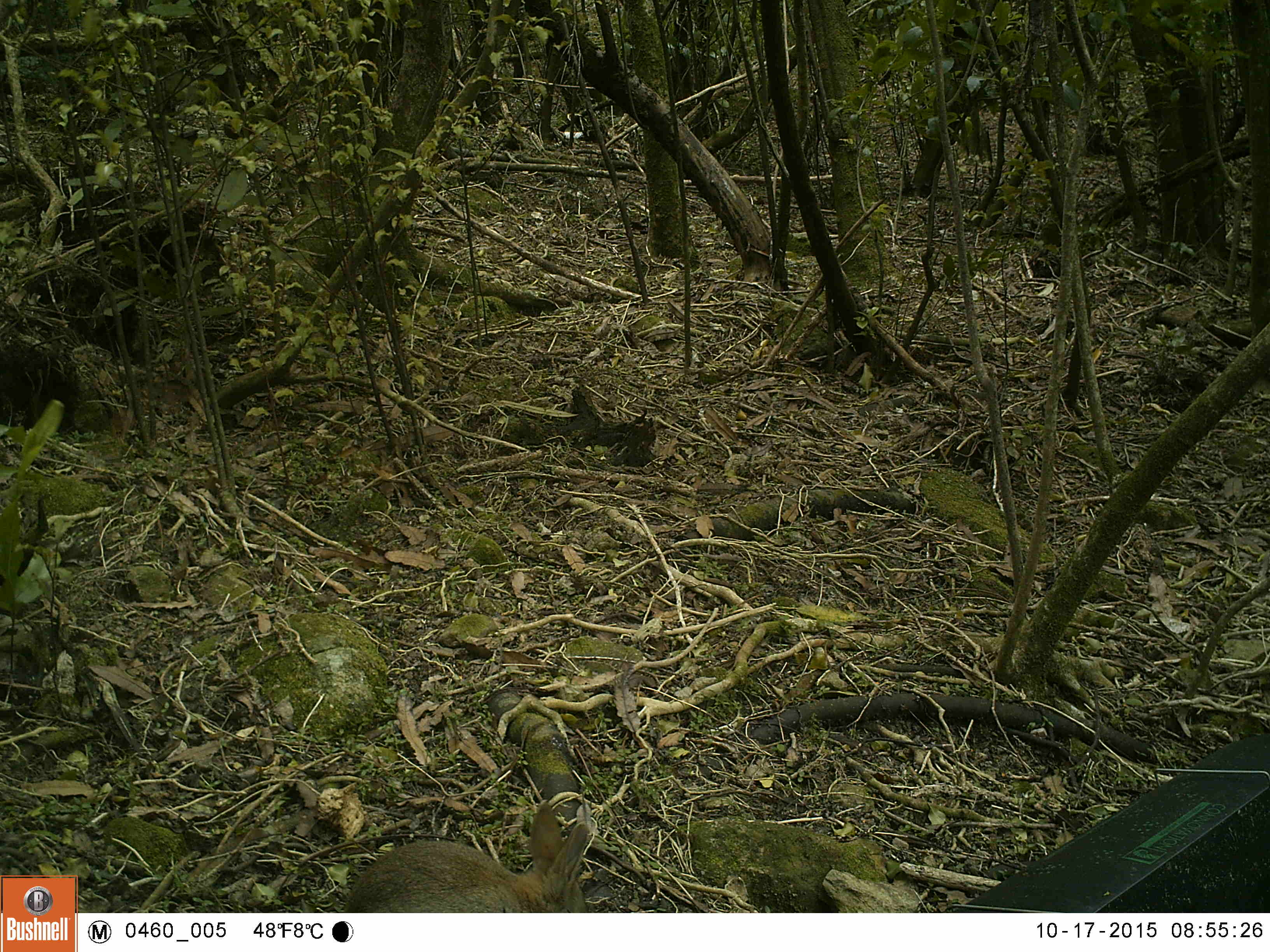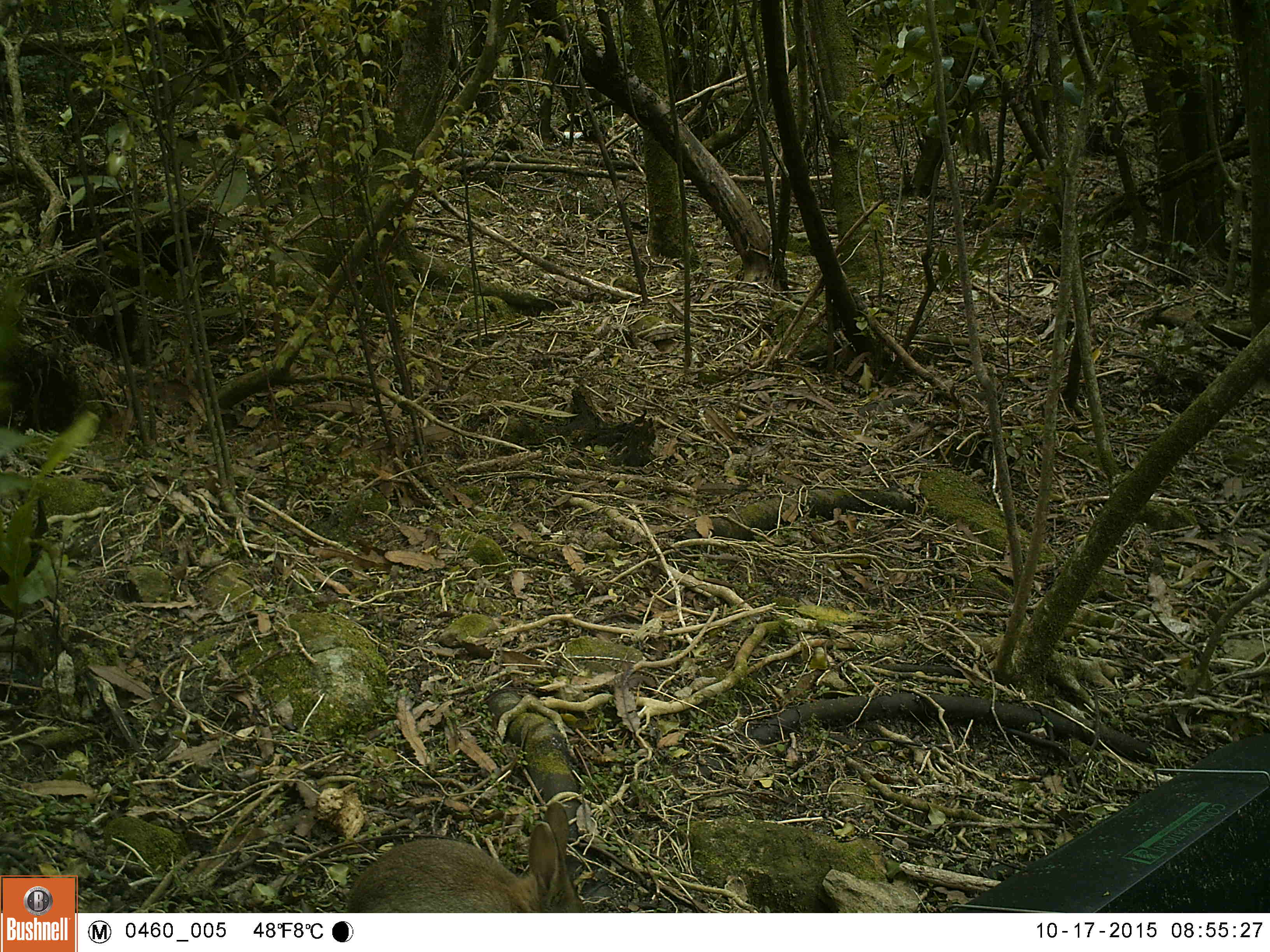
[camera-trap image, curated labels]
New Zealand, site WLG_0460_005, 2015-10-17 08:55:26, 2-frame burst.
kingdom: Animalia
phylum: Chordata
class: Mammalia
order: Lagomorpha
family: Leporidae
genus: Oryctolagus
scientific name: Oryctolagus cuniculus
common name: european rabbit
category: rabbit